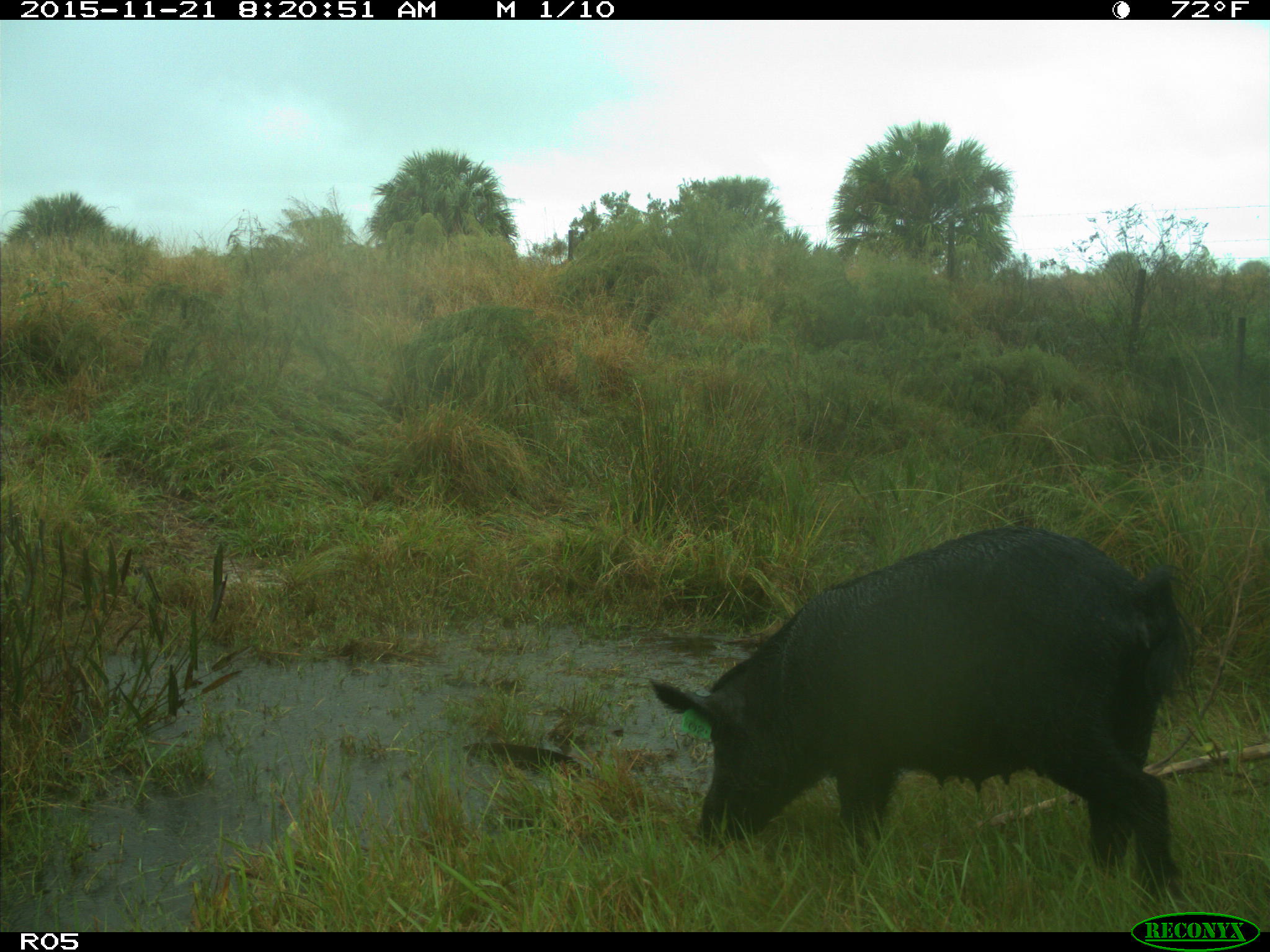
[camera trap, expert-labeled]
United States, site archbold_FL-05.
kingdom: Animalia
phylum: Chordata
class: Mammalia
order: Artiodactyla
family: Suidae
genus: Sus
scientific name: Sus scrofa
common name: wild boar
Sus scrofa (wild boar).